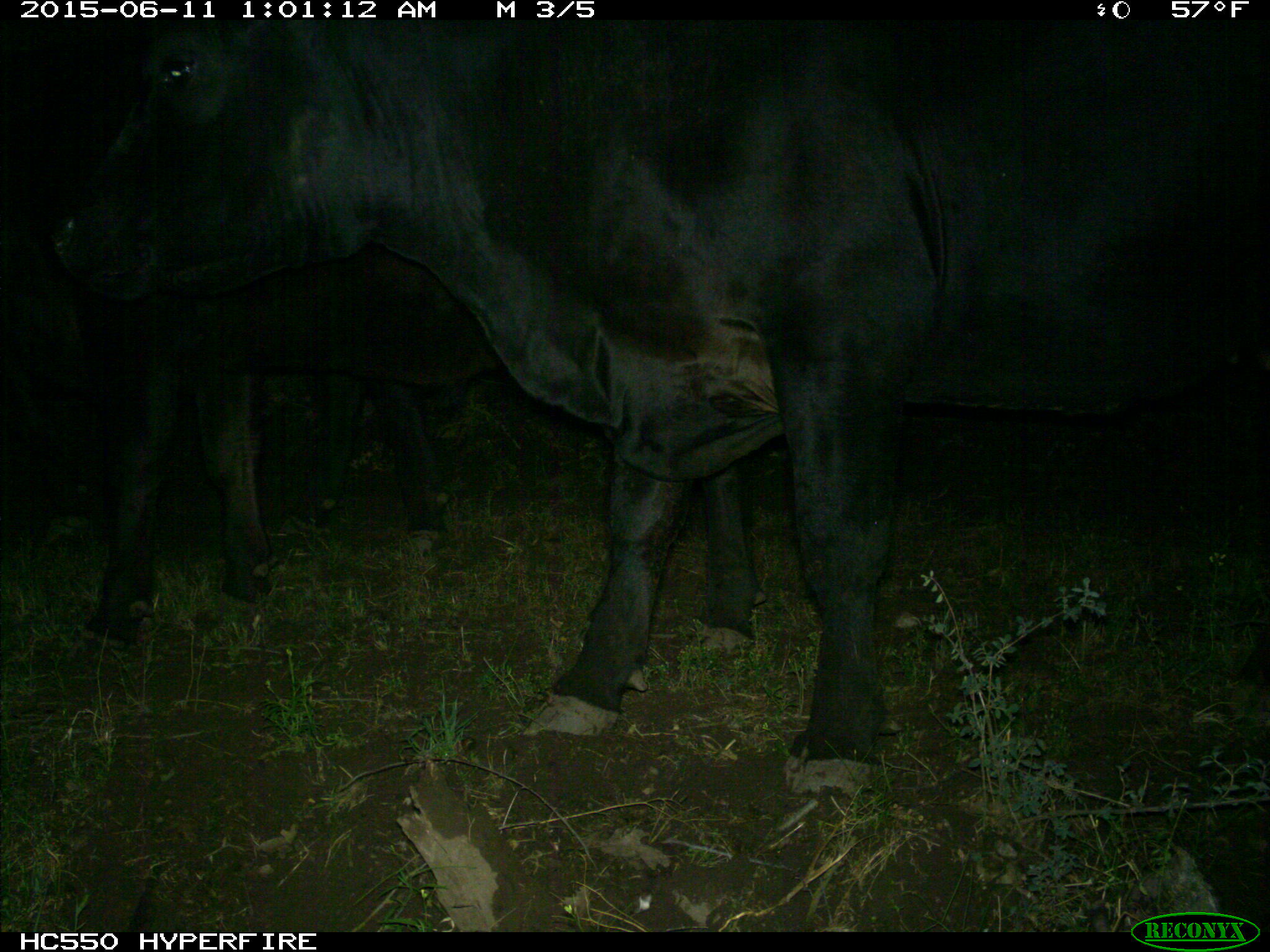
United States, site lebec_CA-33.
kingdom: Animalia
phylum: Chordata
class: Mammalia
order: Artiodactyla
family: Bovidae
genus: Bos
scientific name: Bos taurus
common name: domestic cow